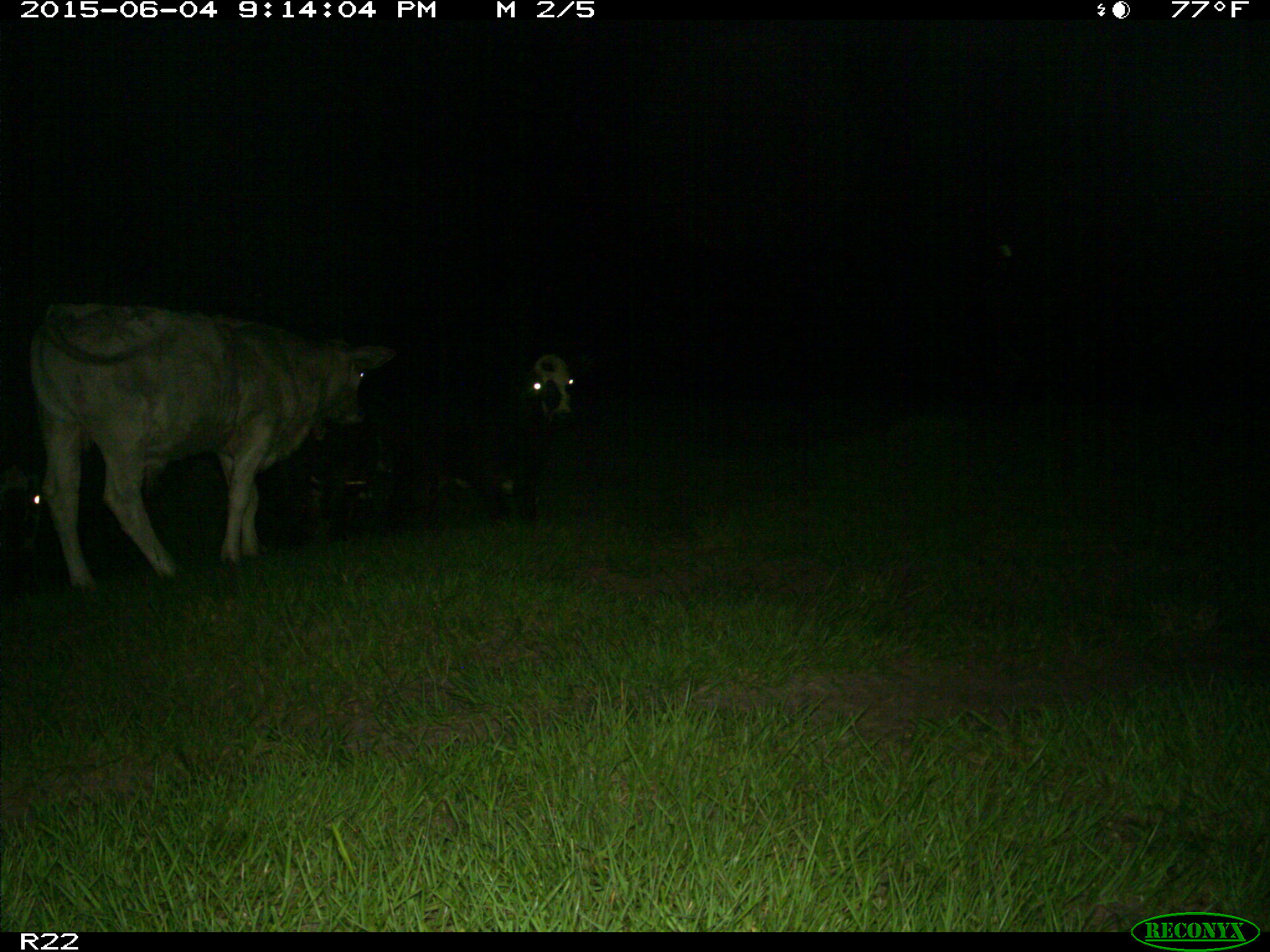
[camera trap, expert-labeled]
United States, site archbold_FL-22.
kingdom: Animalia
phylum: Chordata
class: Mammalia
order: Artiodactyla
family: Bovidae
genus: Bos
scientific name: Bos taurus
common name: domestic cow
Bos taurus (domestic cow).